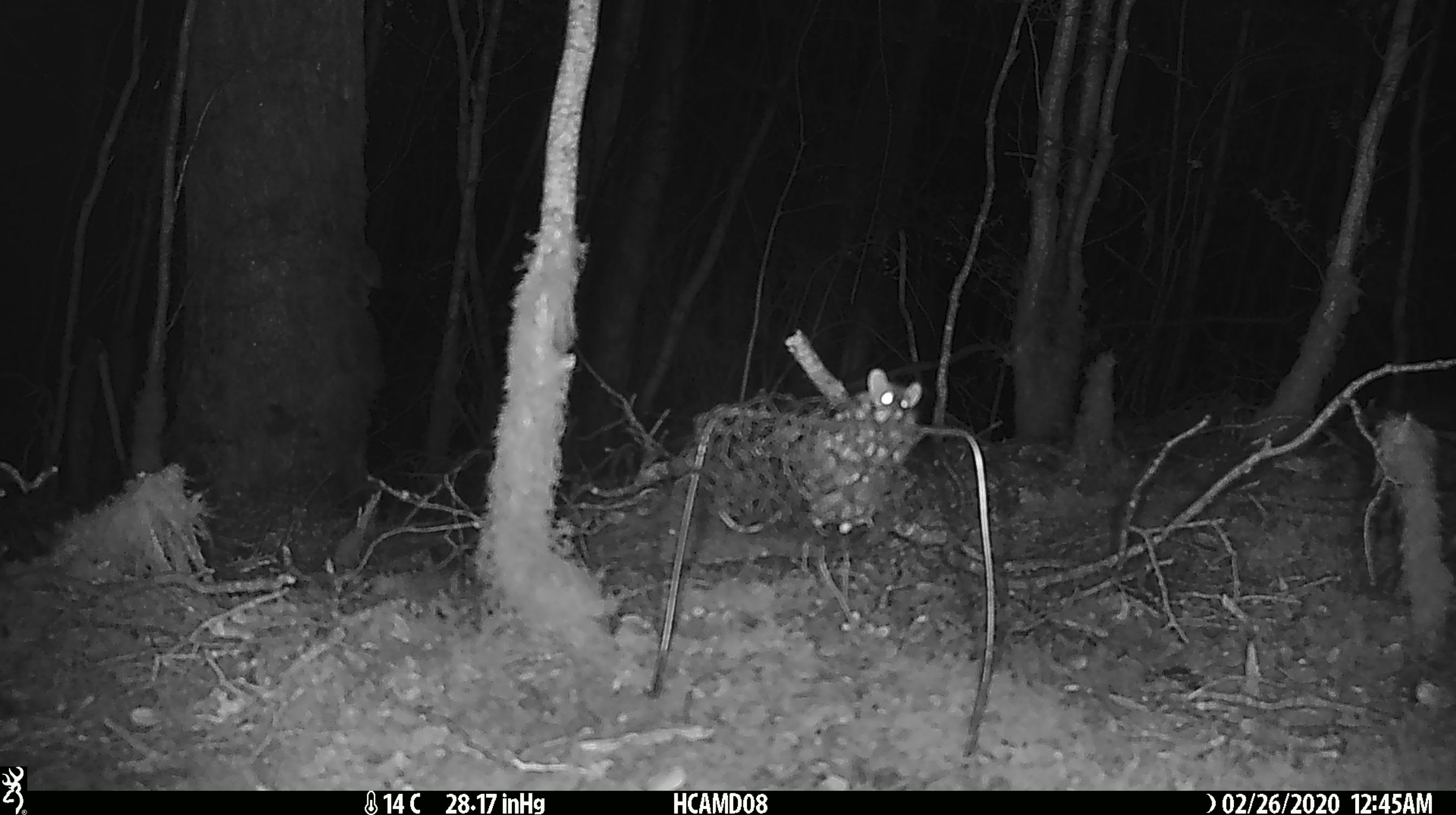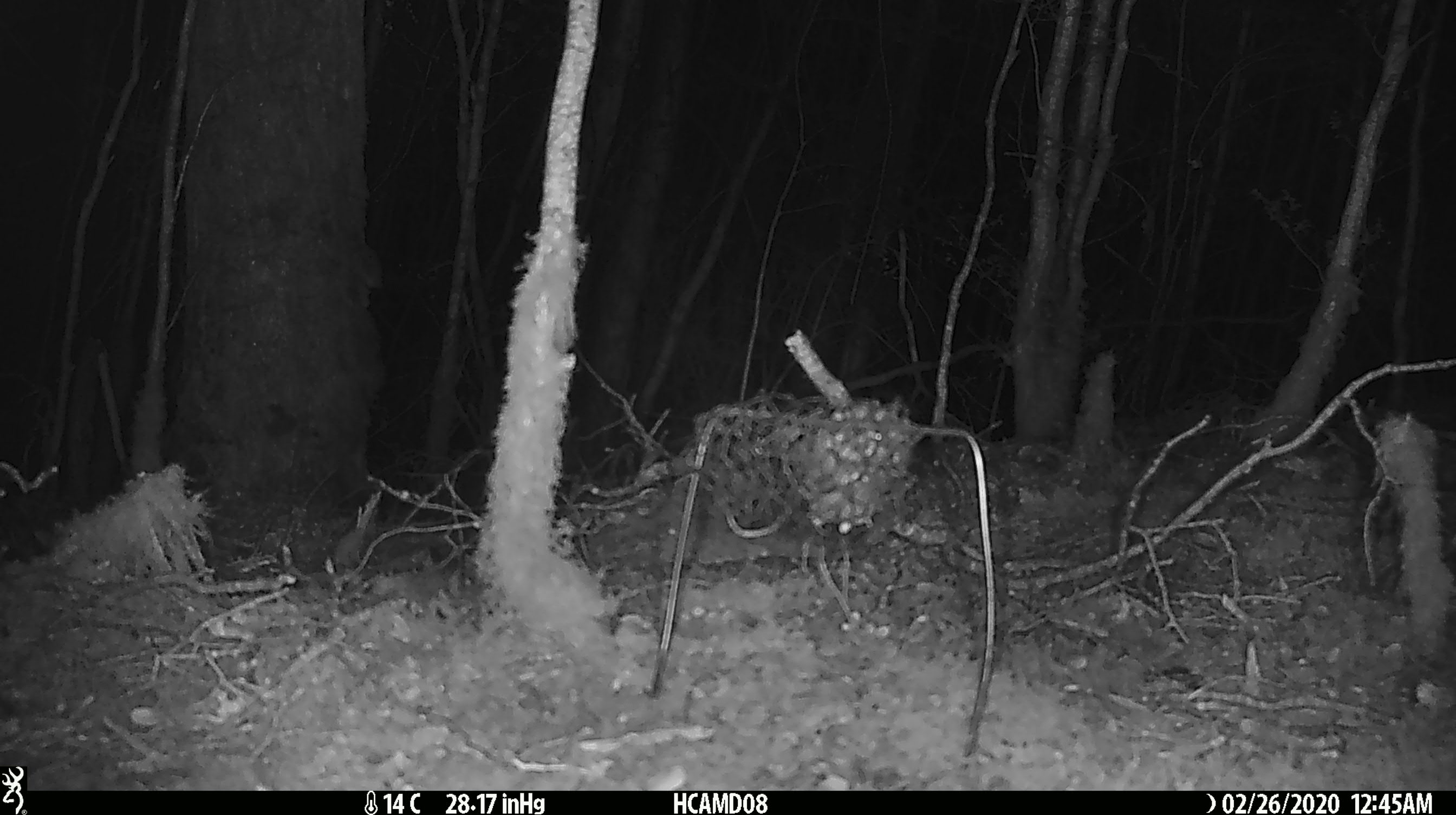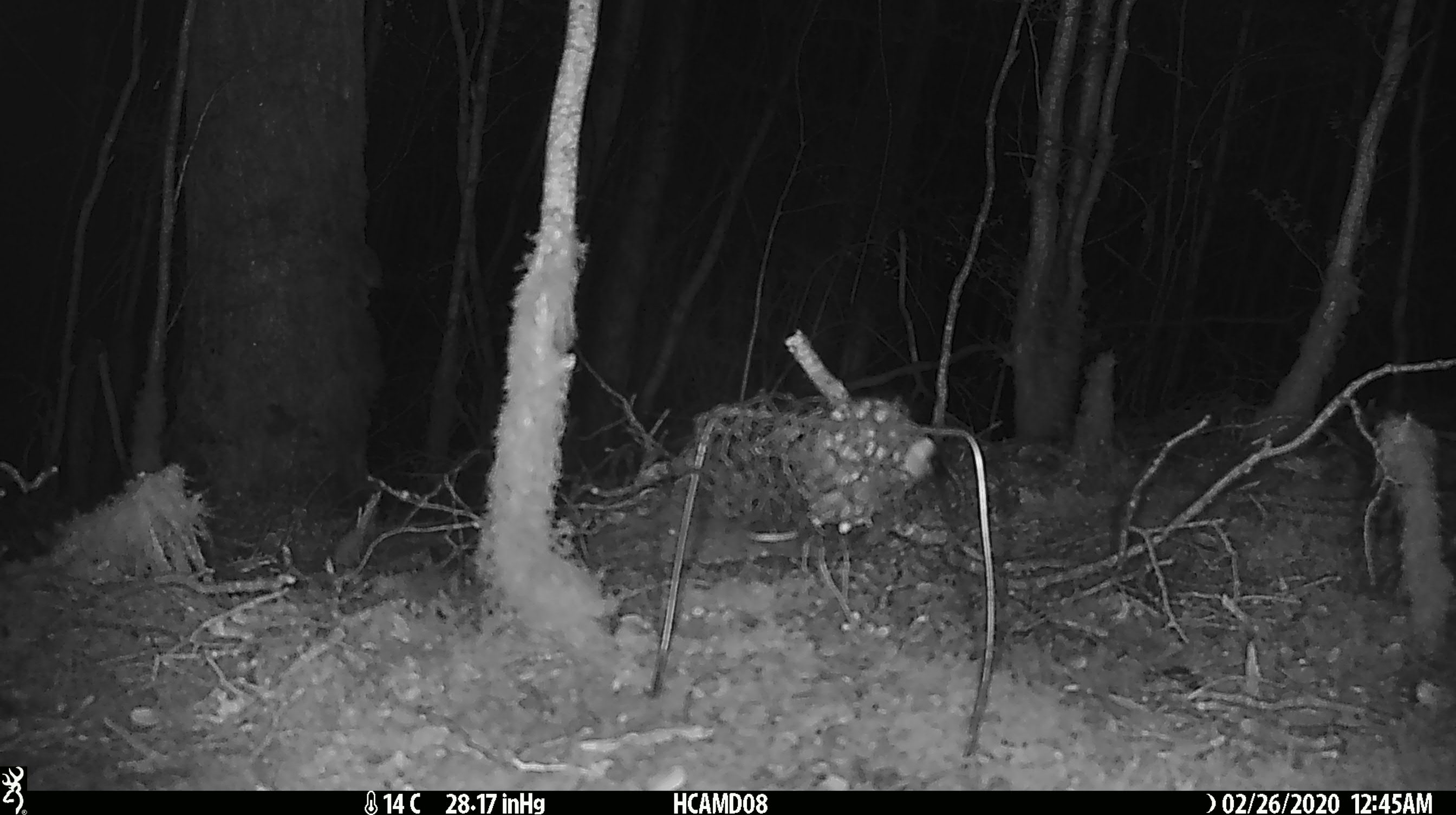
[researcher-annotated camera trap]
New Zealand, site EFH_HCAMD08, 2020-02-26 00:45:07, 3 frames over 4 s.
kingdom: Animalia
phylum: Chordata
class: Mammalia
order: Rodentia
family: Muridae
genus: Mus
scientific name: Mus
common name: mouse